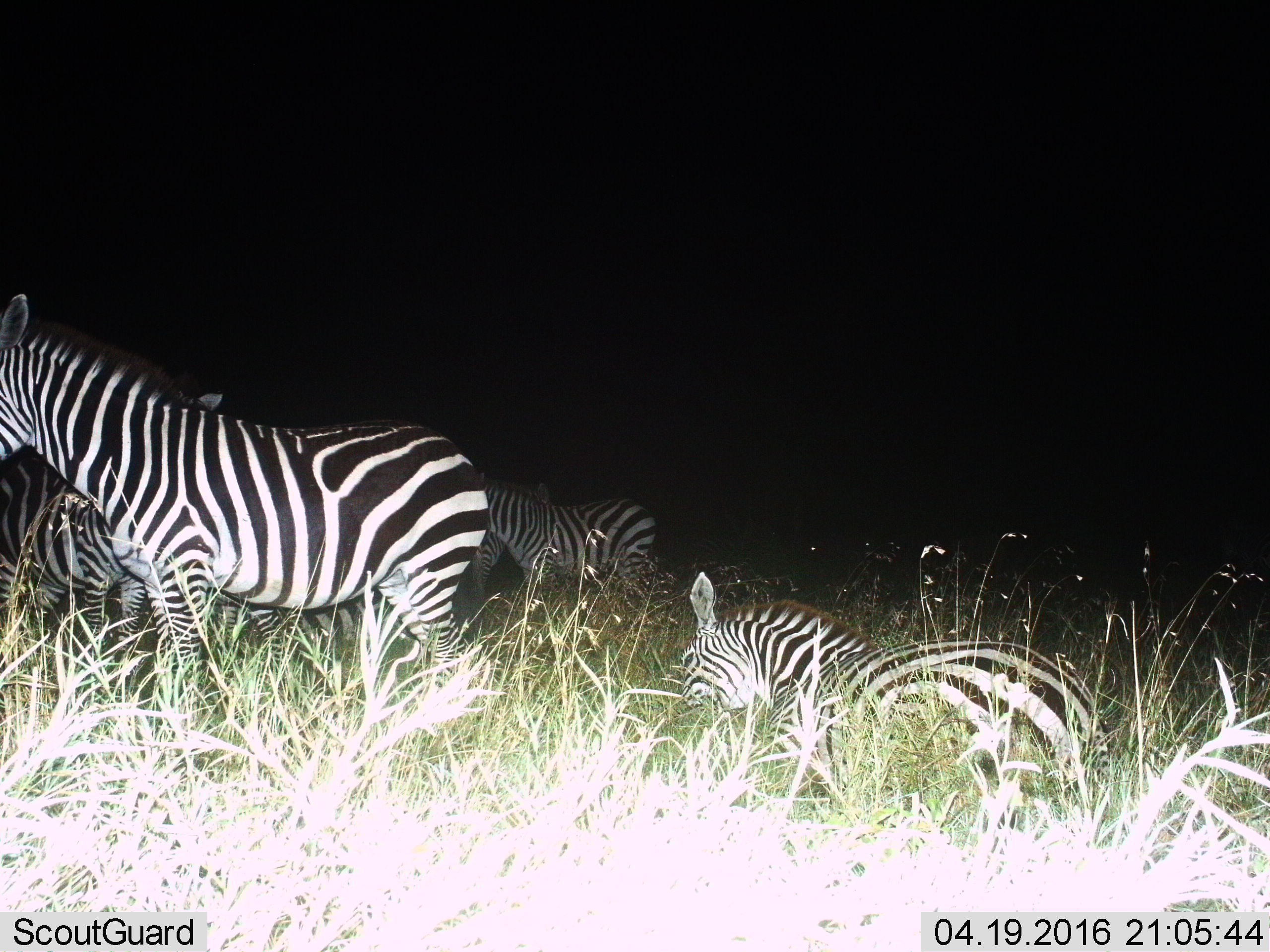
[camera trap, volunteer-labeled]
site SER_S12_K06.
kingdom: Animalia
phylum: Chordata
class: Mammalia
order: Perissodactyla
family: Equidae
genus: Equus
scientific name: Equus quagga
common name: plains zebra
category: zebraplains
Zebraplains (plains zebra) (Equus quagga), count 5. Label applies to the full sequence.